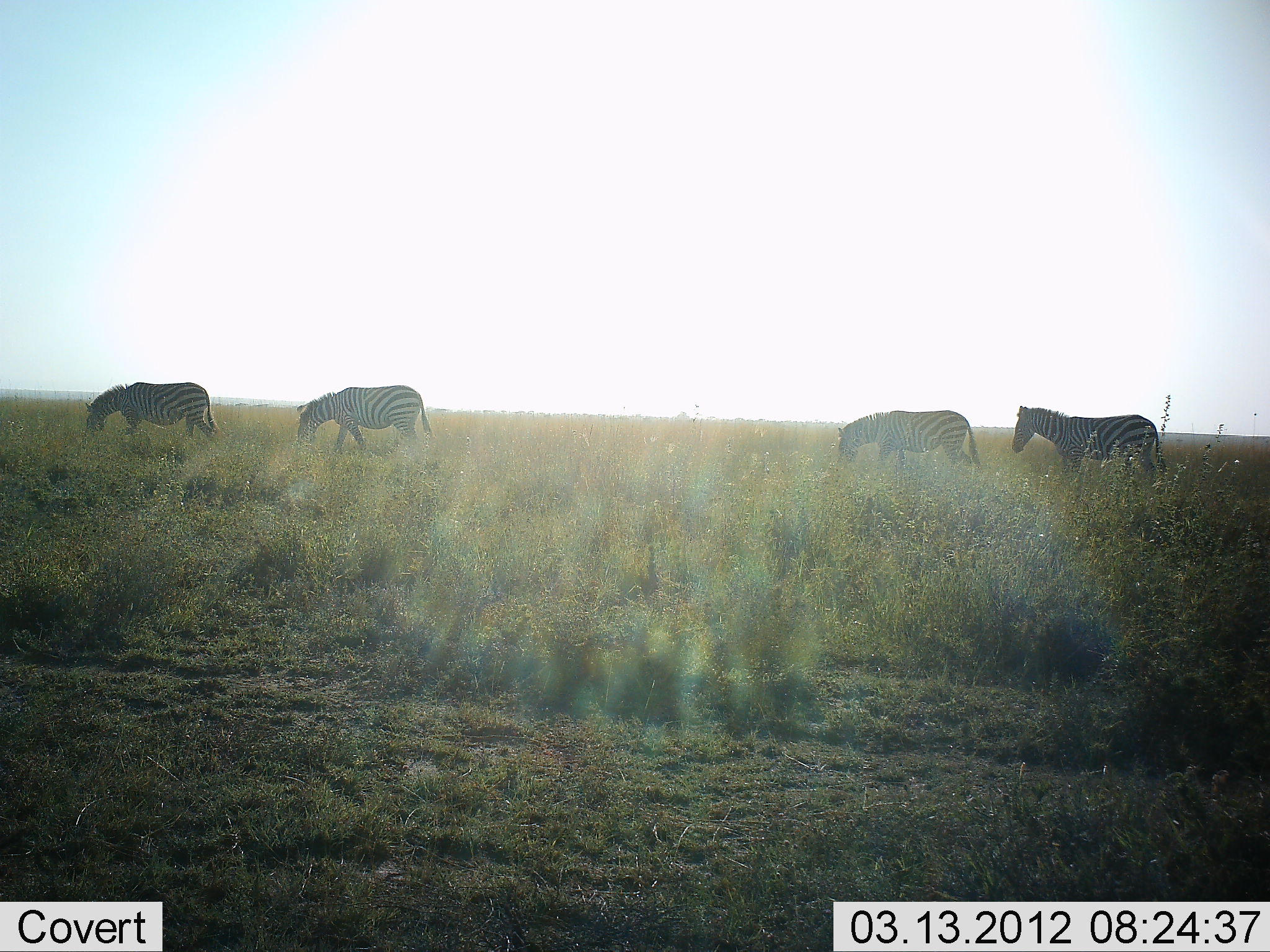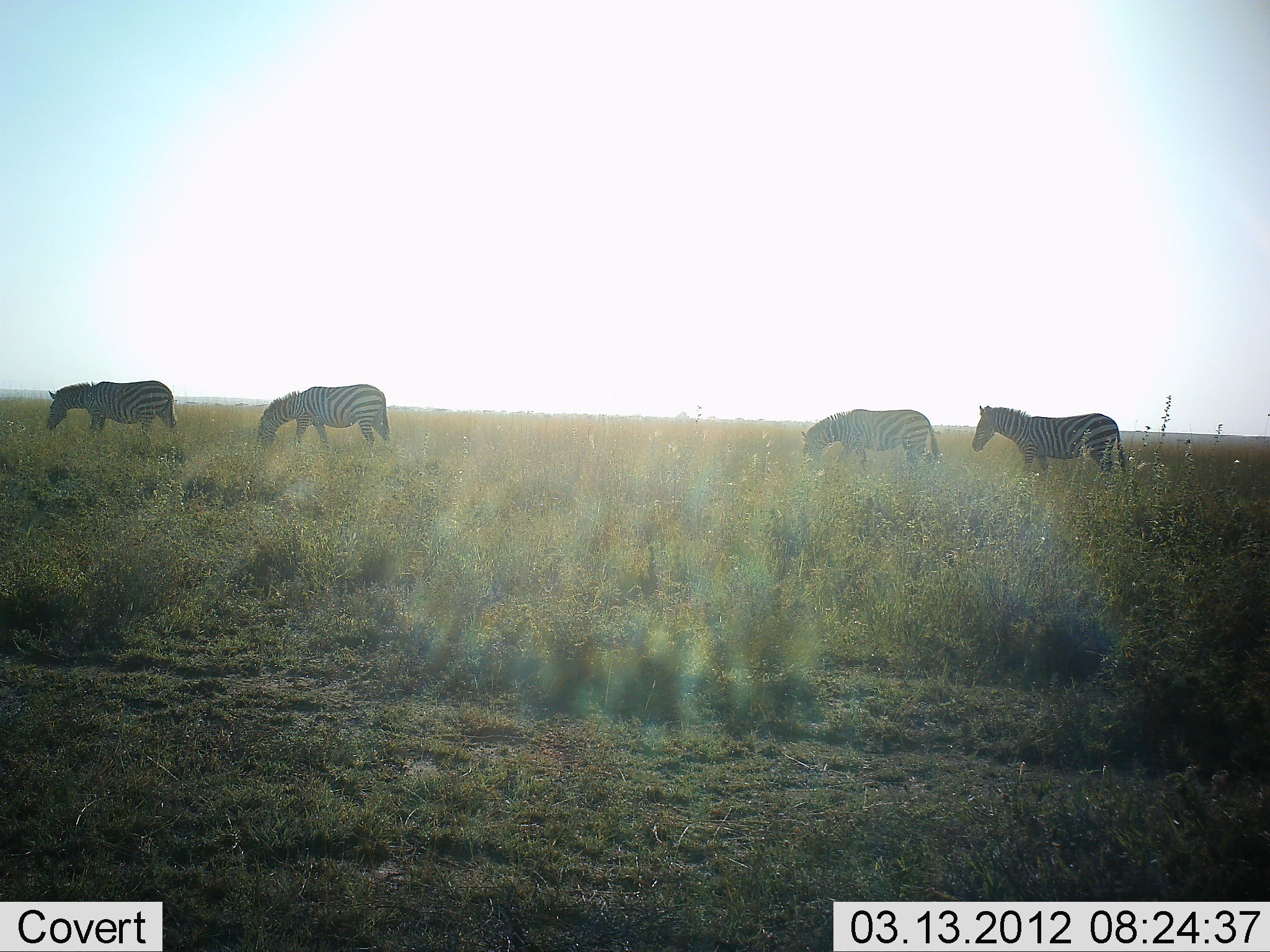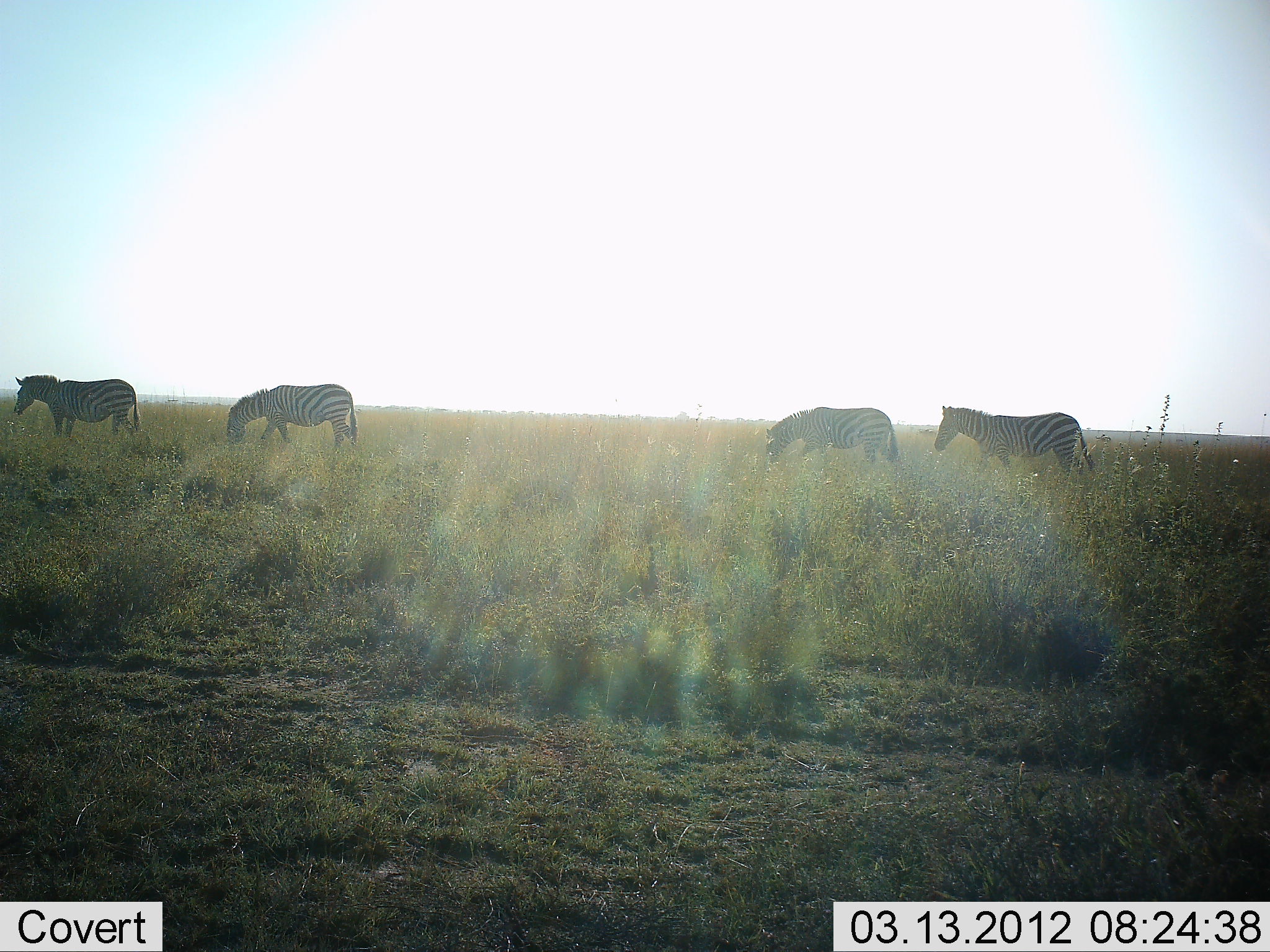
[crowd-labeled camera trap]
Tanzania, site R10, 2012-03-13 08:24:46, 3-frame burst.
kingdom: Animalia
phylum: Chordata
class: Mammalia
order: Perissodactyla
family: Equidae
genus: Equus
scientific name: Equus quagga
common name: plains zebra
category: zebra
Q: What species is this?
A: Zebra (plains zebra) (Equus quagga).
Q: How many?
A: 4.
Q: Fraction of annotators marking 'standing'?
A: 6%.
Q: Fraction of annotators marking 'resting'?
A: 0%.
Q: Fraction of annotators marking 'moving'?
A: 100%.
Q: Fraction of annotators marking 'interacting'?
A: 0%.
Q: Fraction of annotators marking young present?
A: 0%.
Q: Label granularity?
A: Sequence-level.